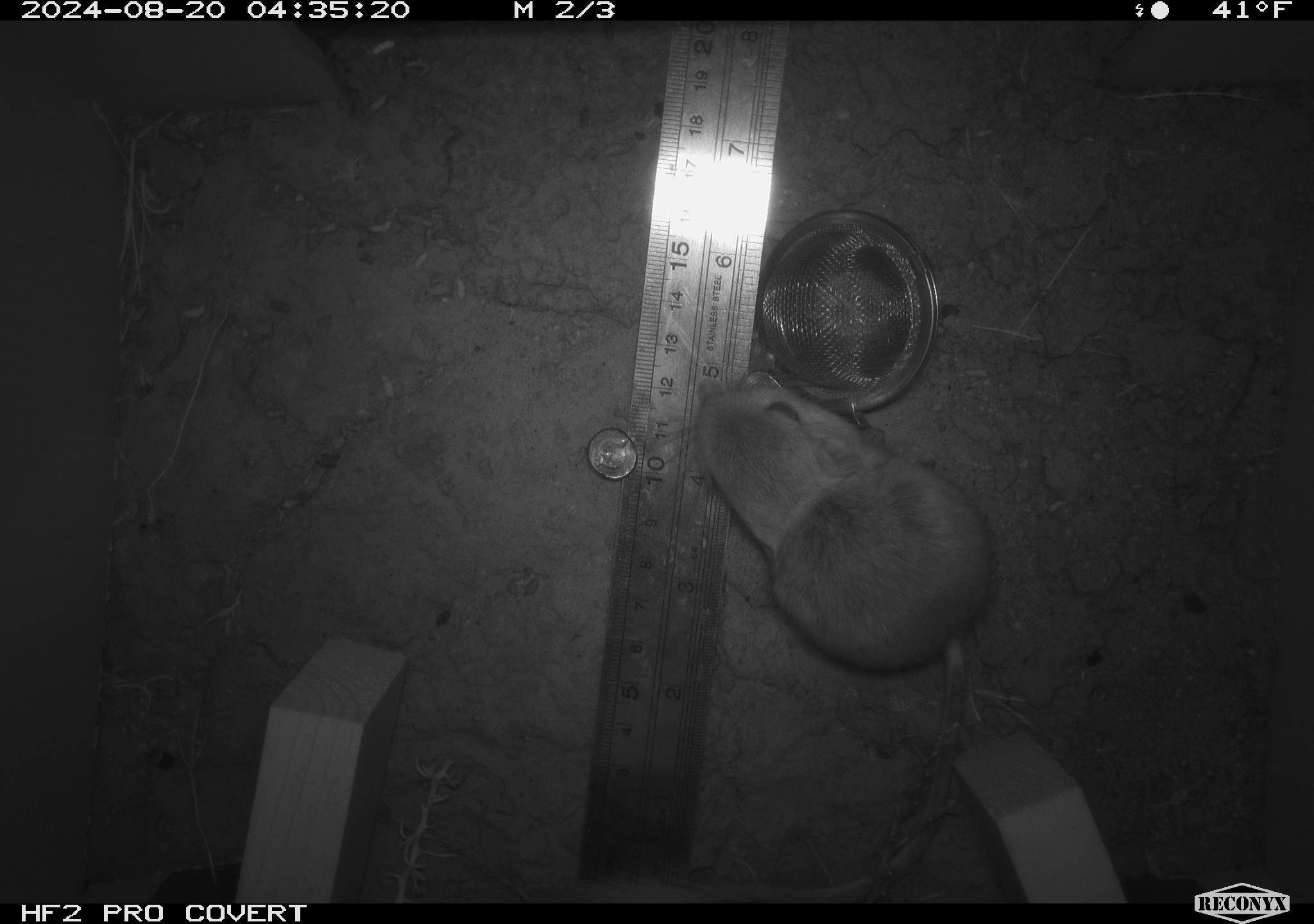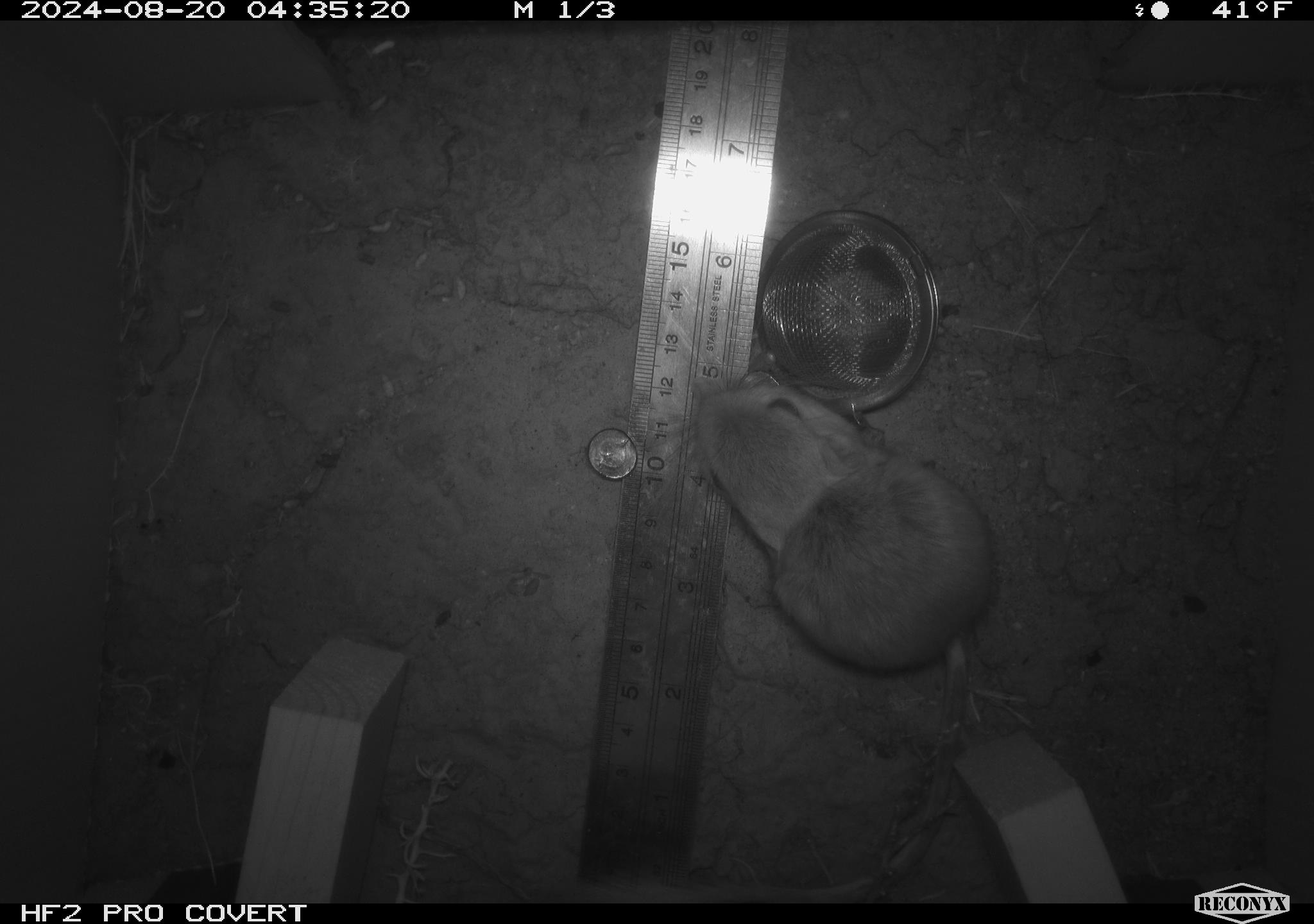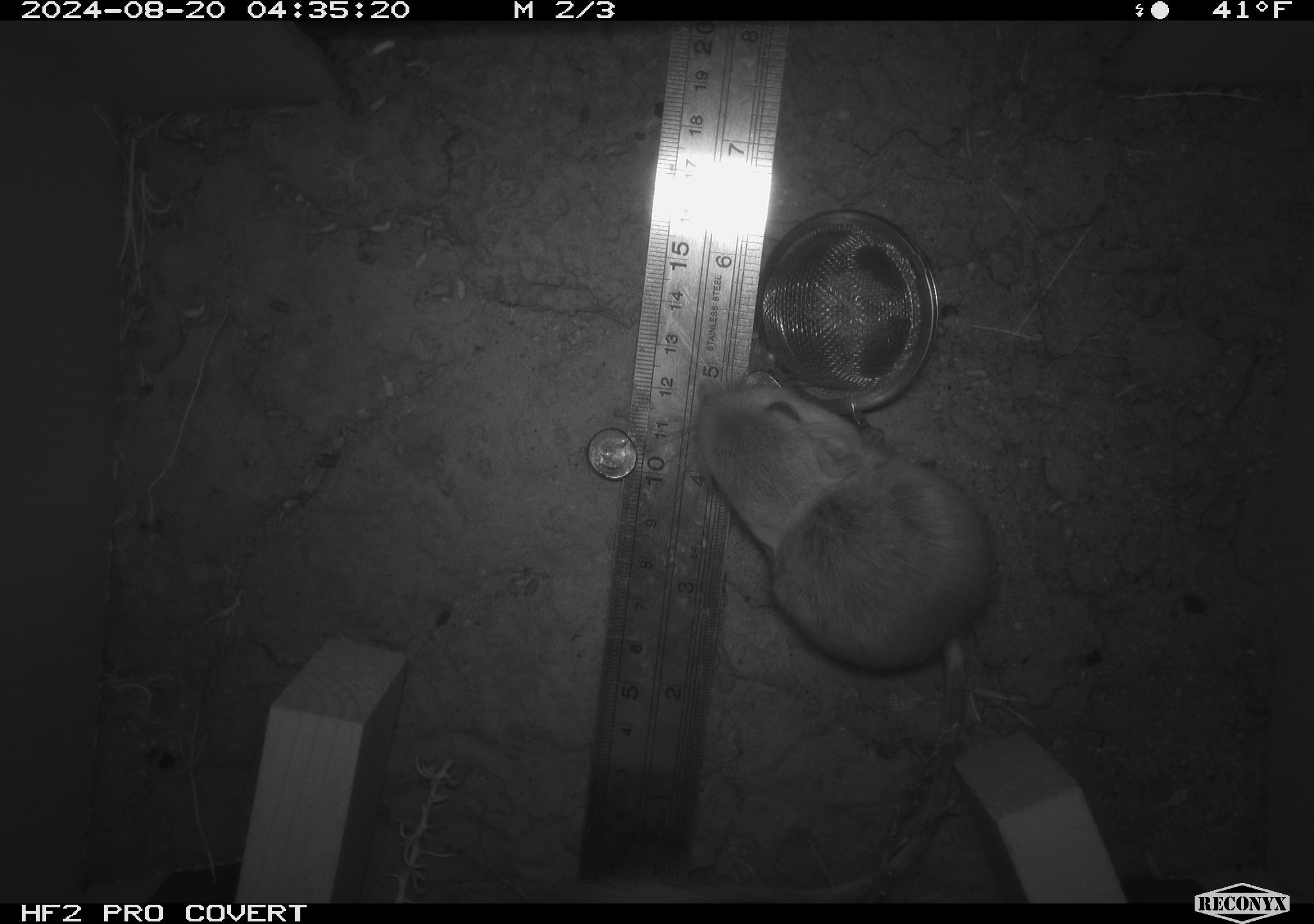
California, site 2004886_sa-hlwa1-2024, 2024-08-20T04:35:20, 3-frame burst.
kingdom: Animalia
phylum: Chordata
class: Mammalia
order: Rodentia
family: Heteromyidae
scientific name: Heteromyidae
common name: kangaroo rats and pocket mice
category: heteromyidae family